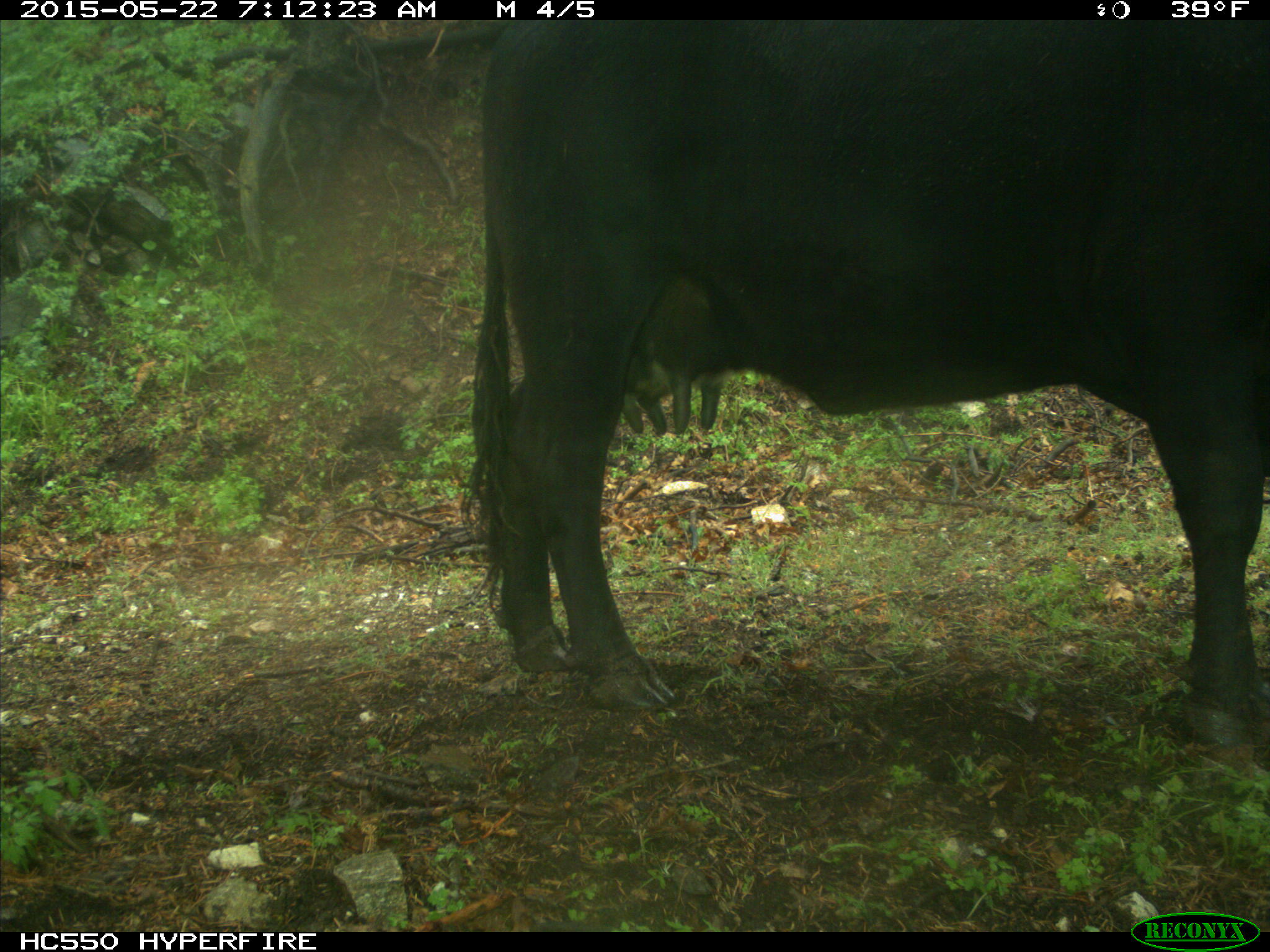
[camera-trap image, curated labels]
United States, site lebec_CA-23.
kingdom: Animalia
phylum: Chordata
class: Mammalia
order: Artiodactyla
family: Bovidae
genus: Bos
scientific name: Bos taurus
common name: domestic cow